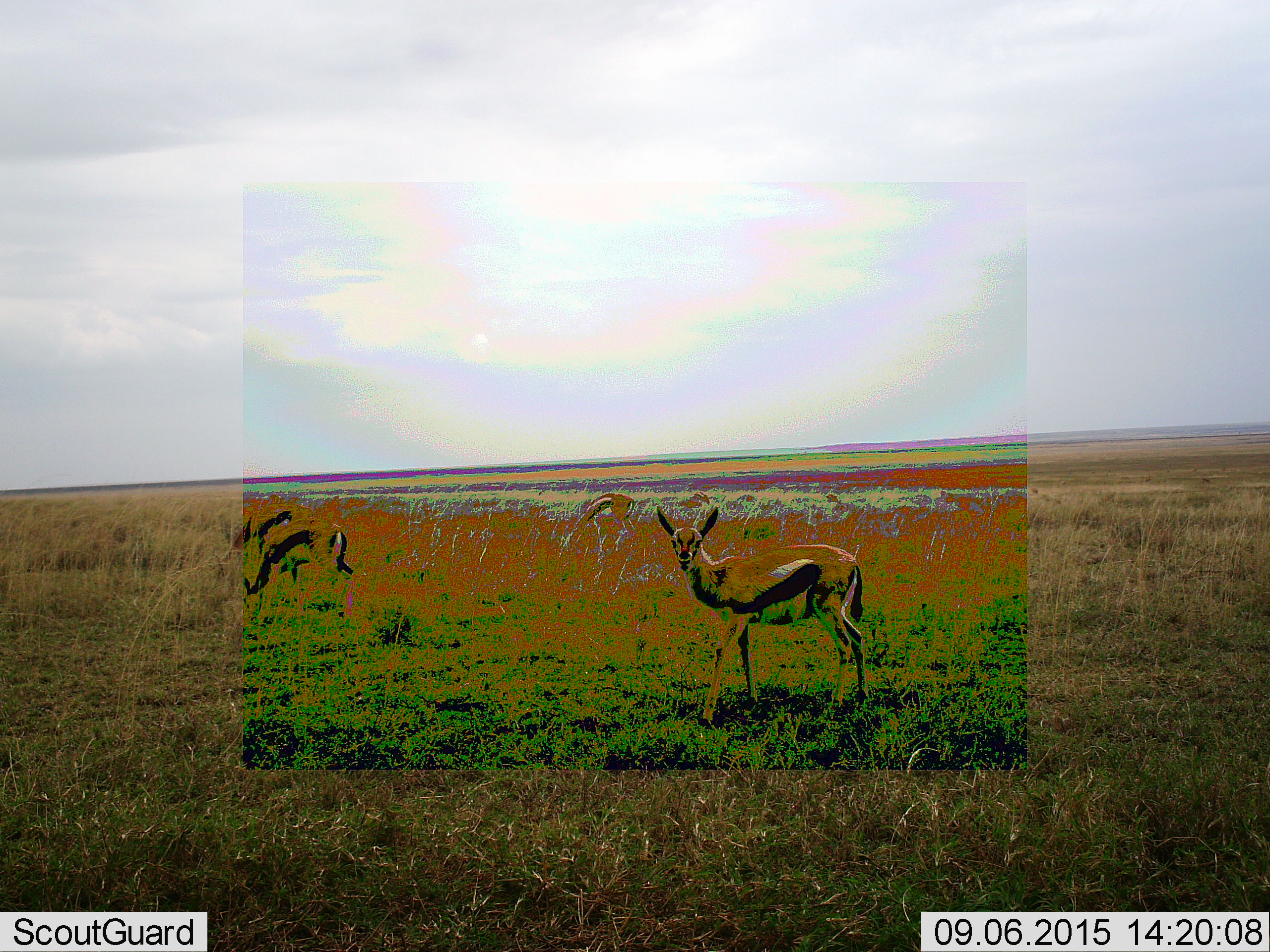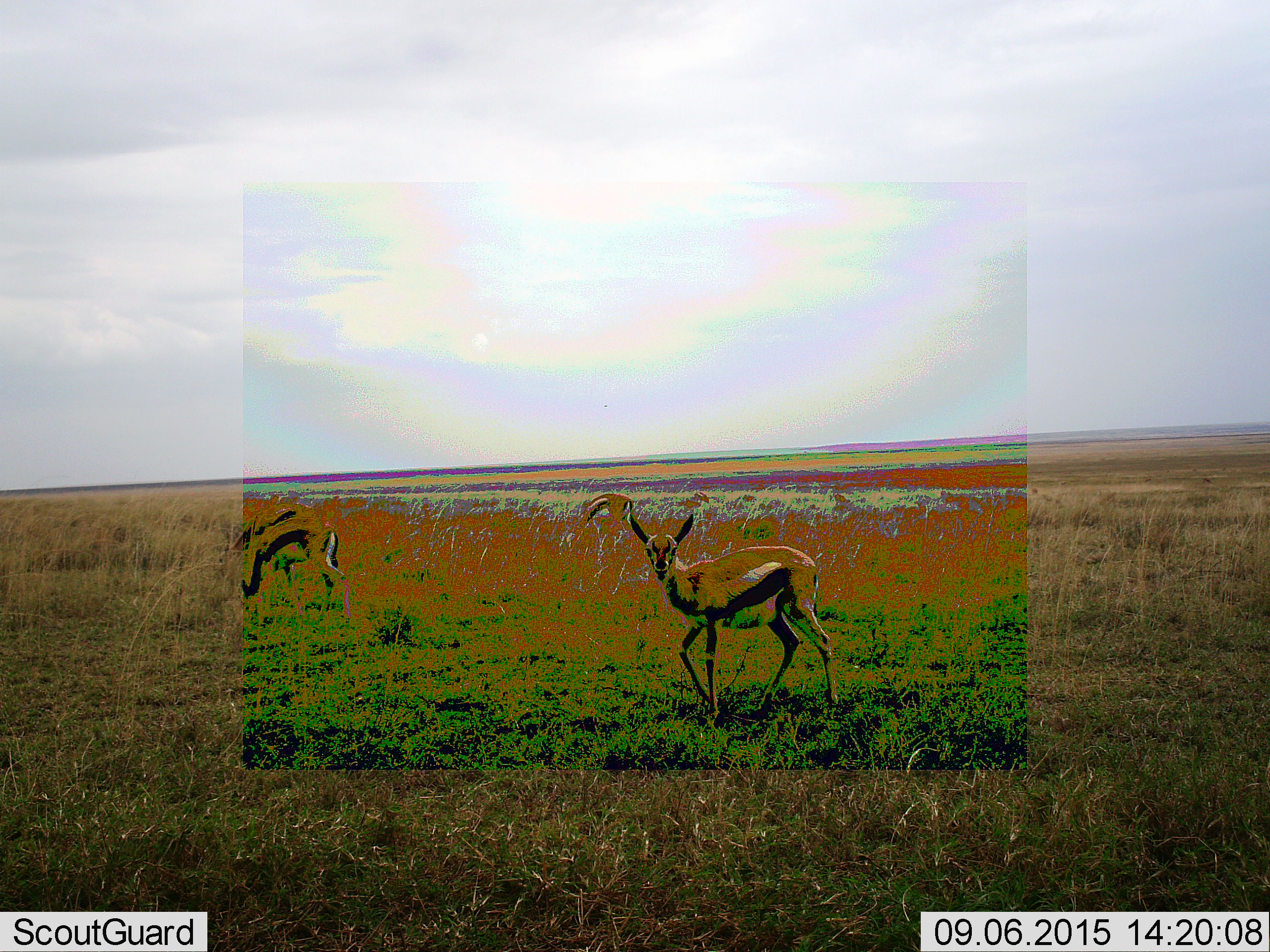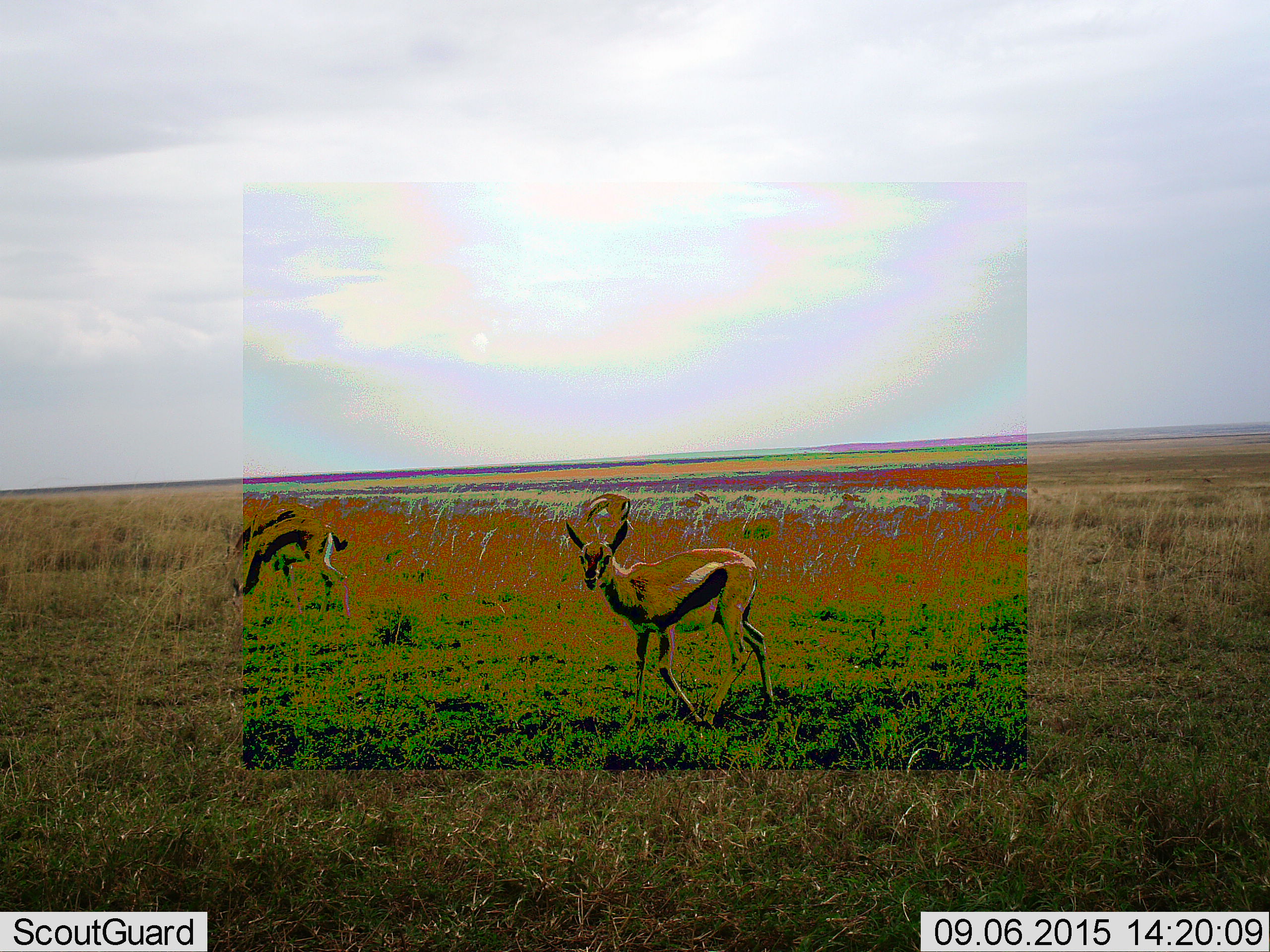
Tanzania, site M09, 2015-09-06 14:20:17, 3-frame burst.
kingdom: Animalia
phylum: Chordata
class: Mammalia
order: Artiodactyla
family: Bovidae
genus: Eudorcas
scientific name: Eudorcas thomsonii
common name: thomson's gazelle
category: gazellethomsons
Gazellethomsons (thomson's gazelle) (Eudorcas thomsonii), count 5. Behavior (volunteer vote fractions): standing 62%, resting 0%, moving 62%, interacting 0%. Young present (vote fraction): 0%. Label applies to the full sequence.